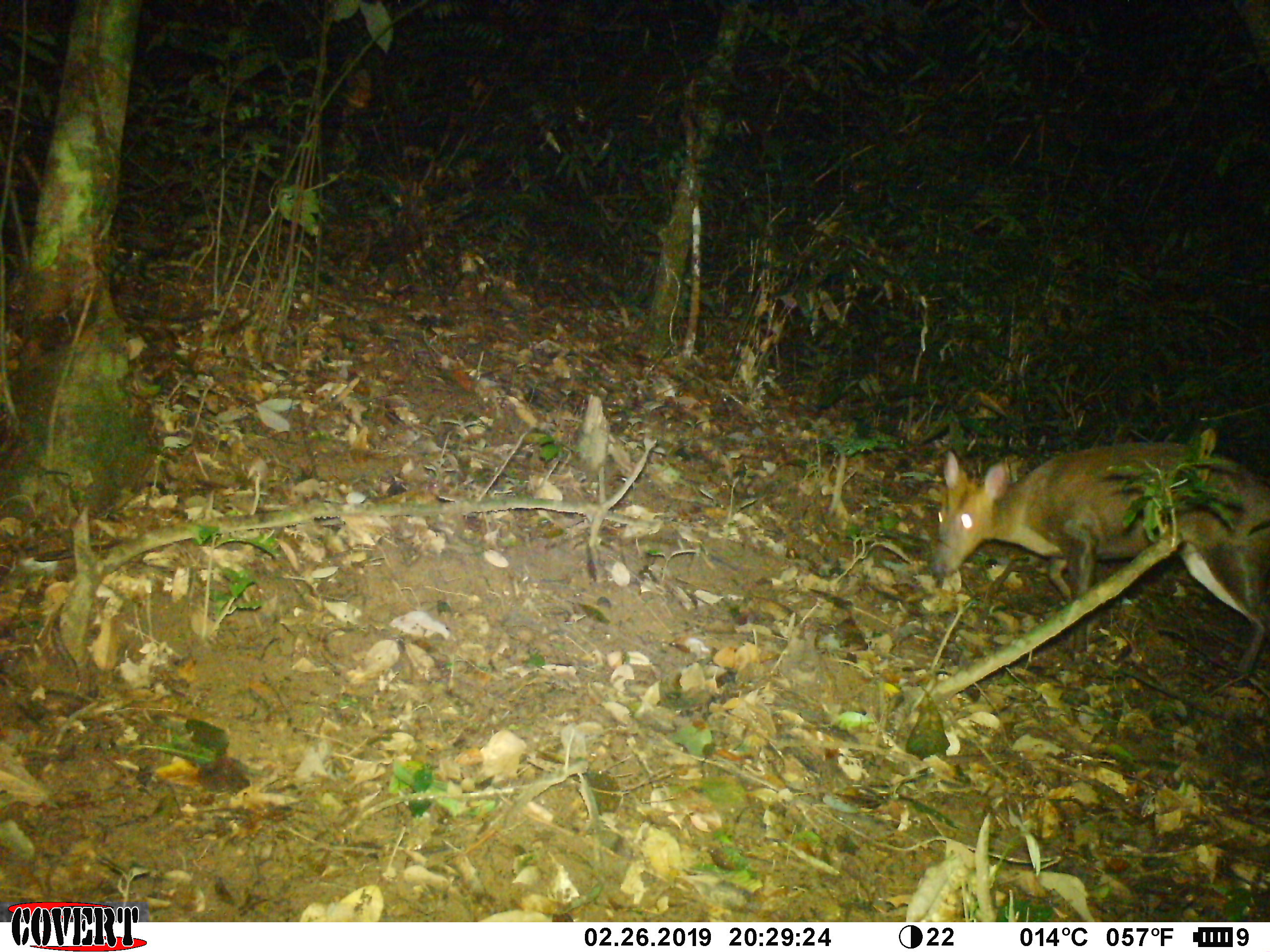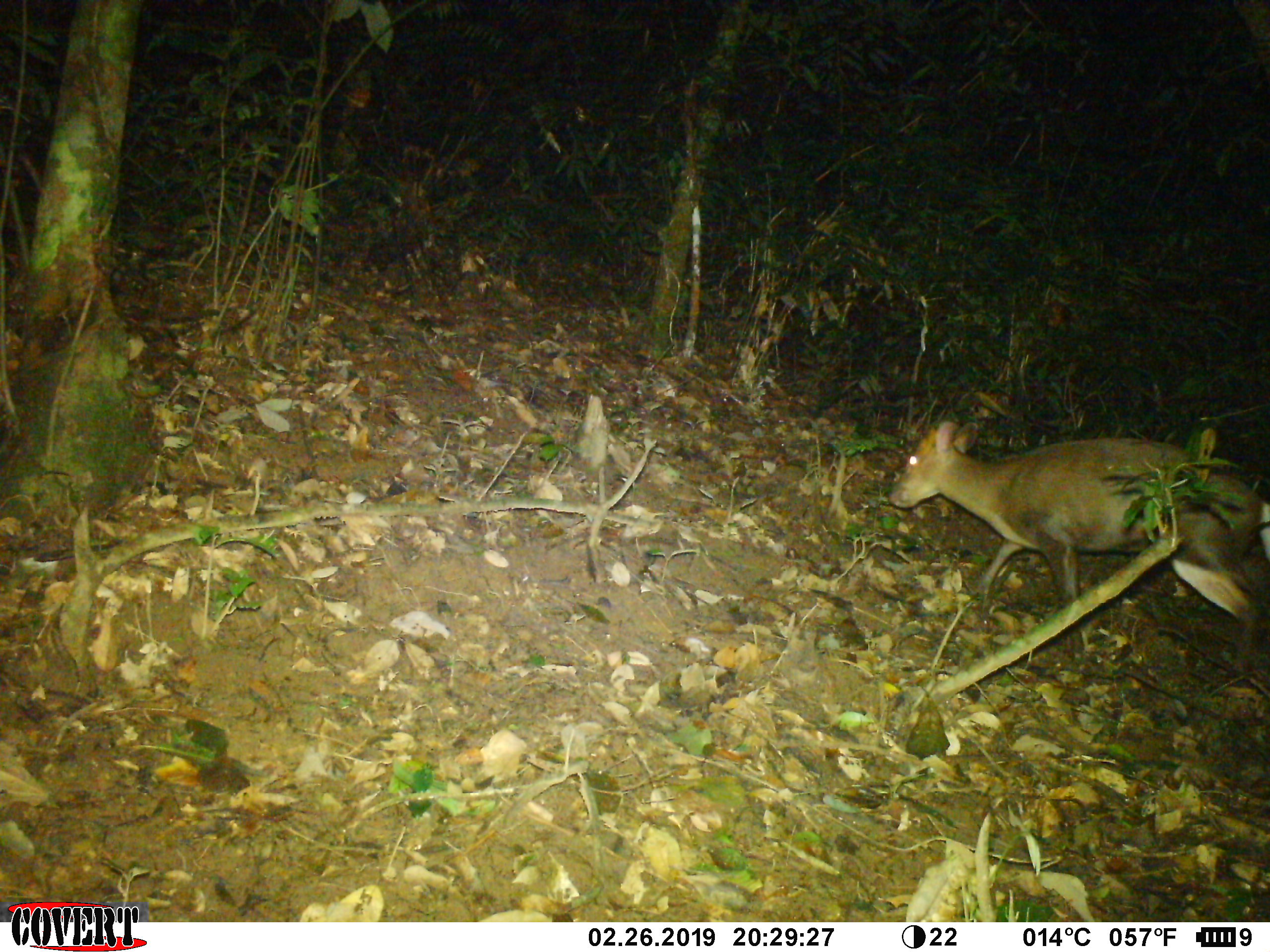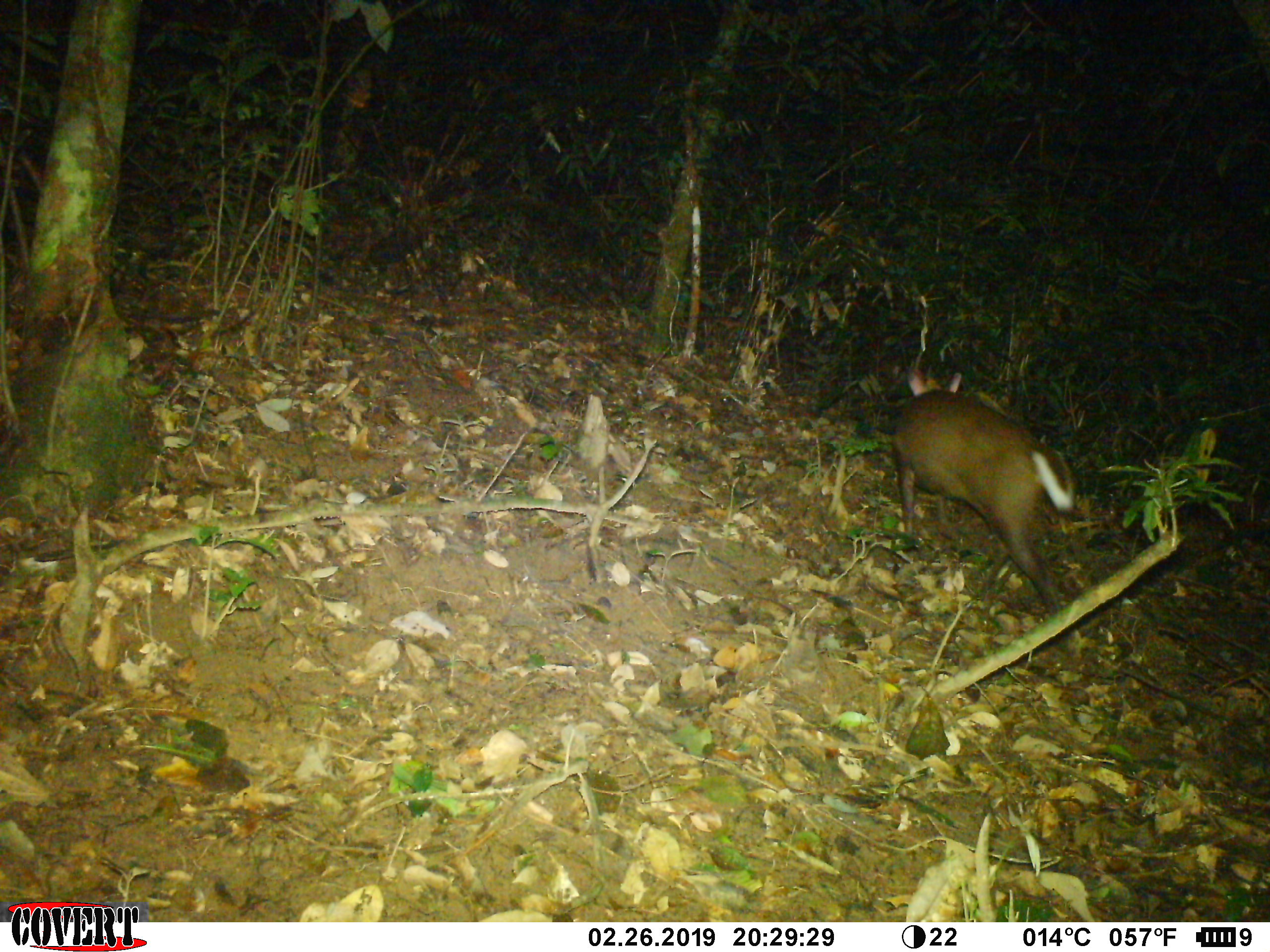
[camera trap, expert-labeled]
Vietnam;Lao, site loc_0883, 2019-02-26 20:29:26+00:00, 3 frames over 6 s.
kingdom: Animalia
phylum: Chordata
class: Mammalia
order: Artiodactyla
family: Cervidae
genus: Muntiacus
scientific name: Muntiacus rooseveltorum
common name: roosevelt's muntjac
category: roosevelts muntjac group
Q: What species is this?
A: Roosevelts muntjac group (roosevelt's muntjac) (Muntiacus rooseveltorum).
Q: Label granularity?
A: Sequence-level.